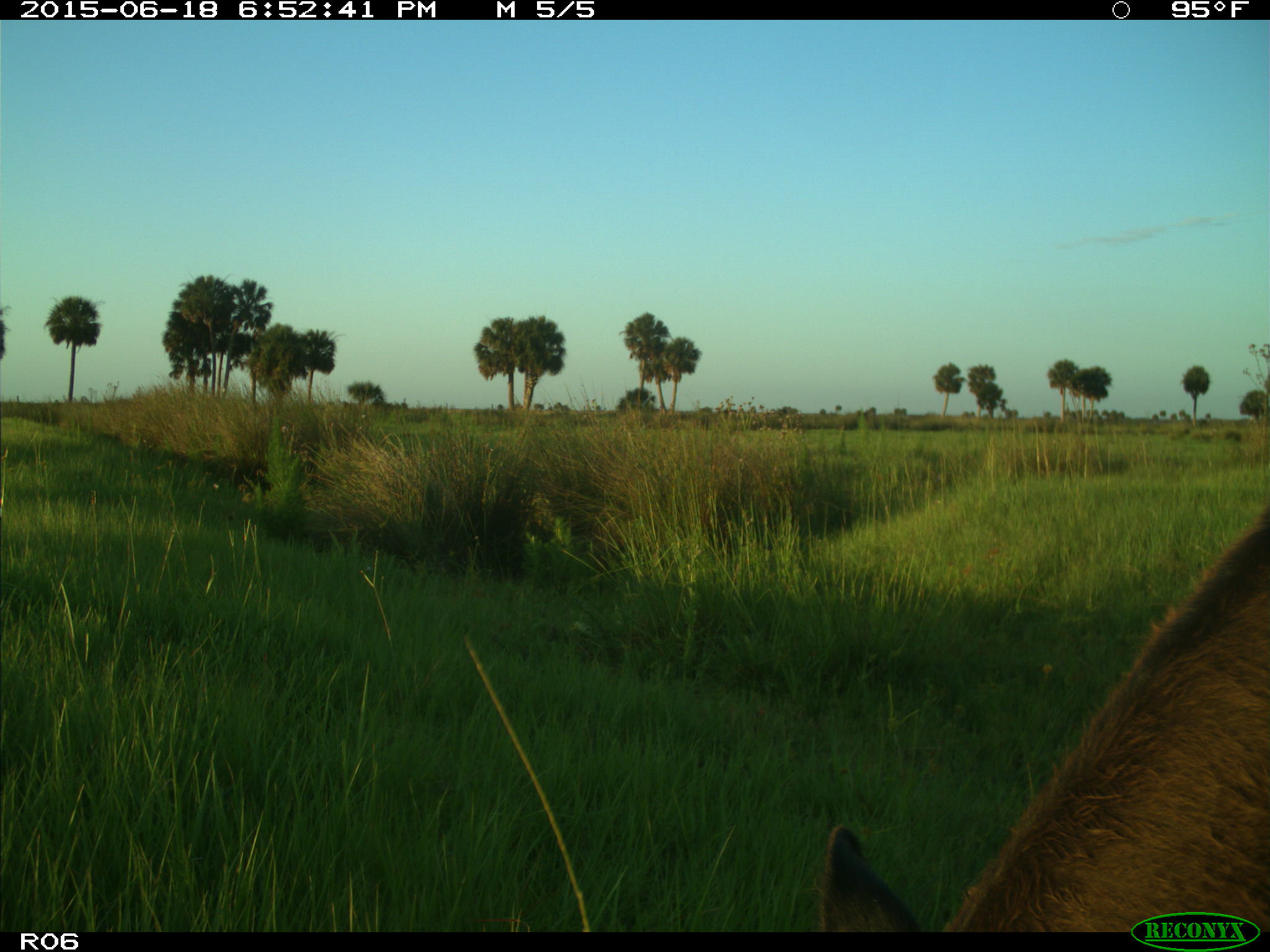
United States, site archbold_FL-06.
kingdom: Animalia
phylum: Chordata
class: Mammalia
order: Artiodactyla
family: Bovidae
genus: Bos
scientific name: Bos taurus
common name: domestic cow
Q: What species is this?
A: Bos taurus (domestic cow).